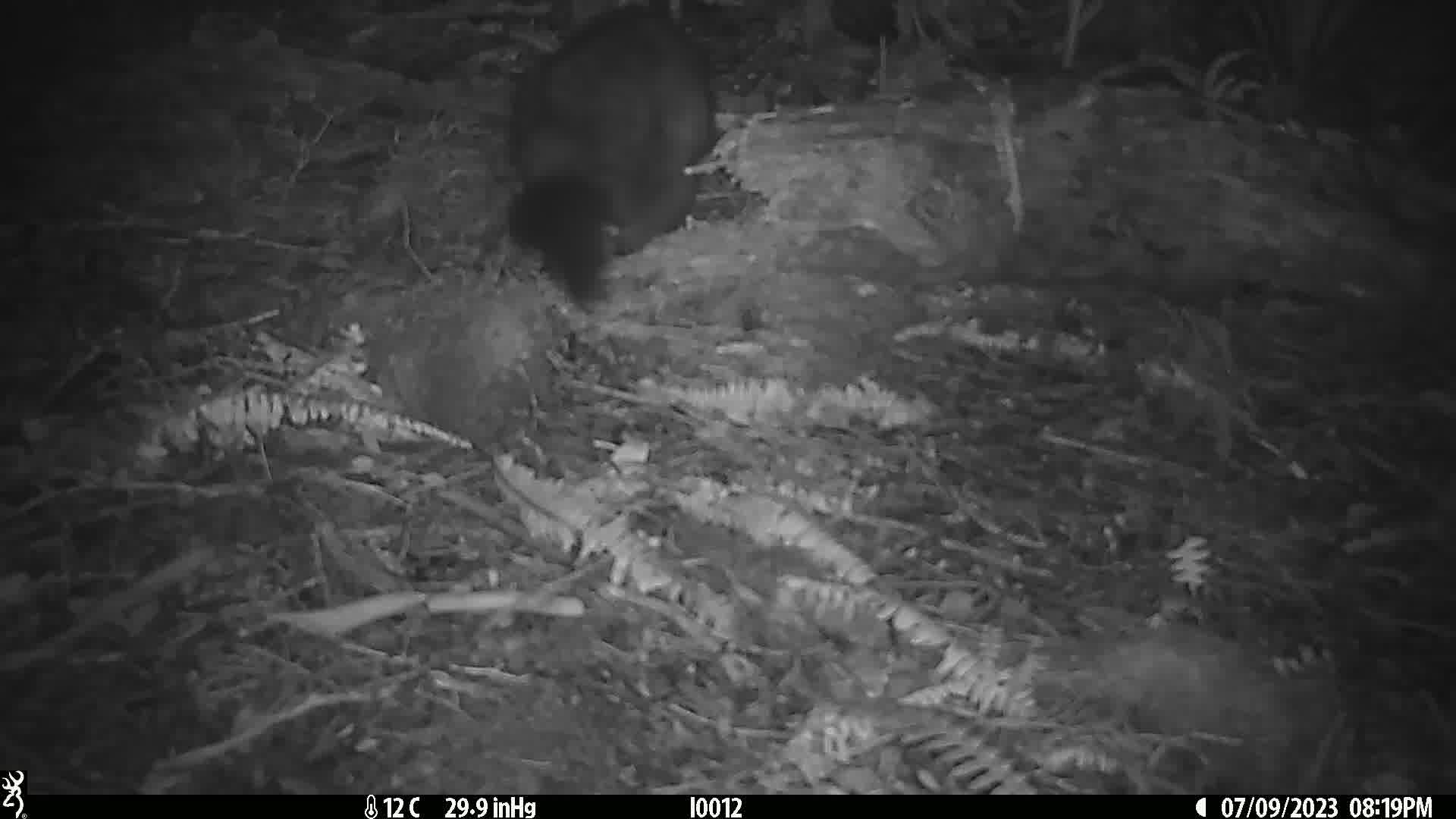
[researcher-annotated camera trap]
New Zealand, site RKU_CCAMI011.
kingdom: Animalia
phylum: Chordata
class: Mammalia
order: Diprotodontia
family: Phalangeridae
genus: Trichosurus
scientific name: Trichosurus vulpecula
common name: common brushtail possum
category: possum